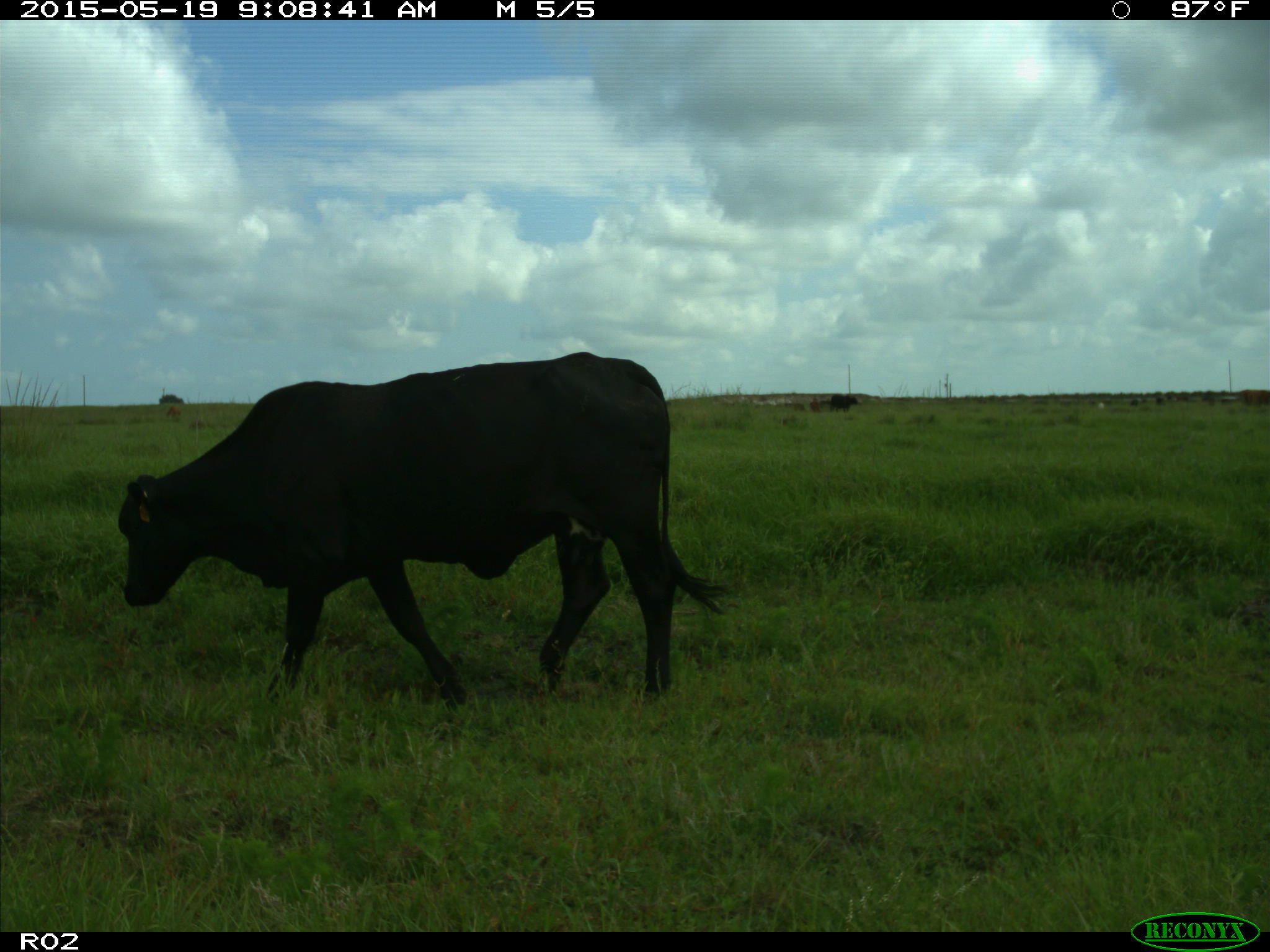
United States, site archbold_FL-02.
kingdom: Animalia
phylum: Chordata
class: Mammalia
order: Artiodactyla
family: Bovidae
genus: Bos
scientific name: Bos taurus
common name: domestic cow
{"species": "Bos taurus (domestic cow)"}